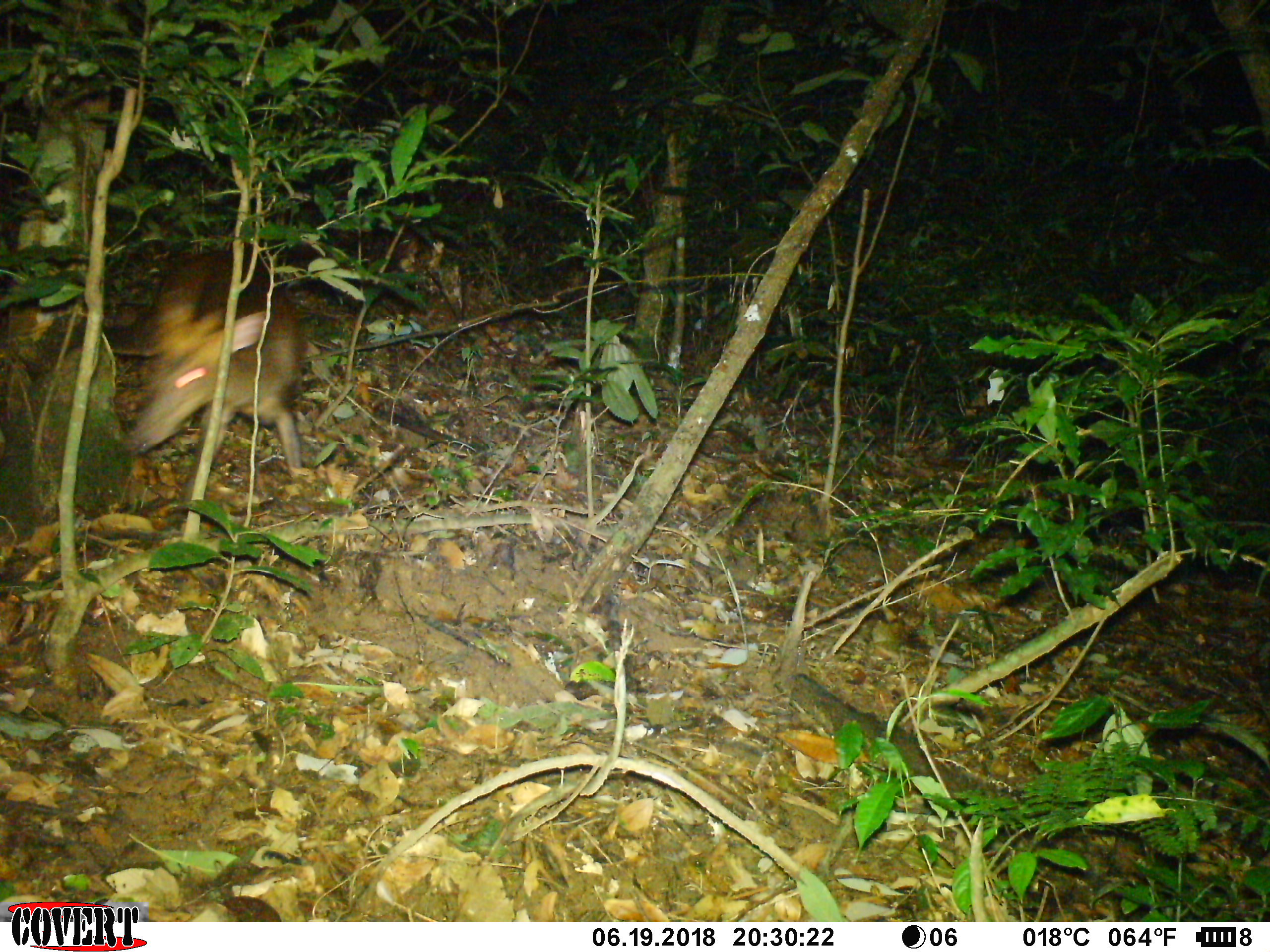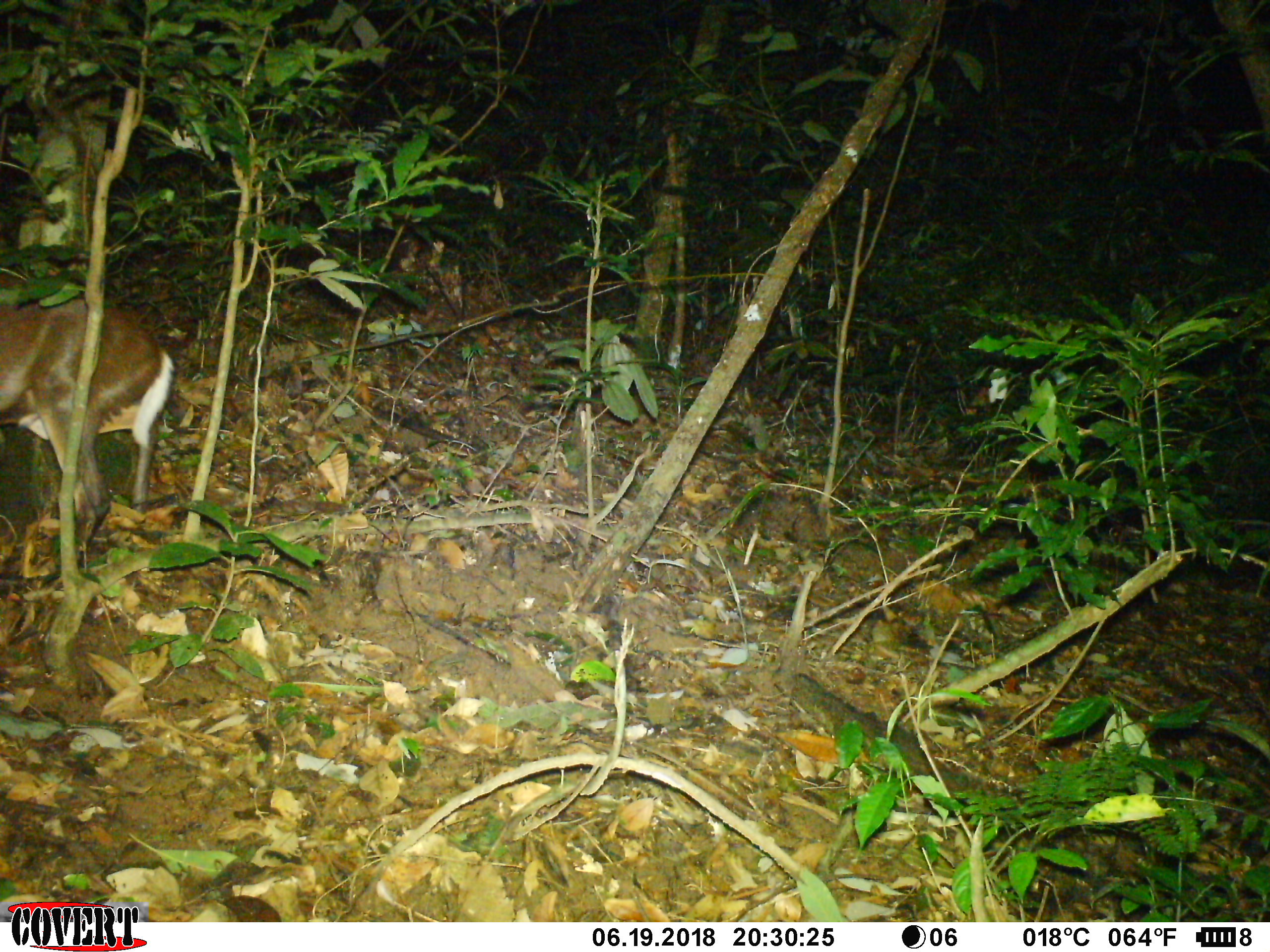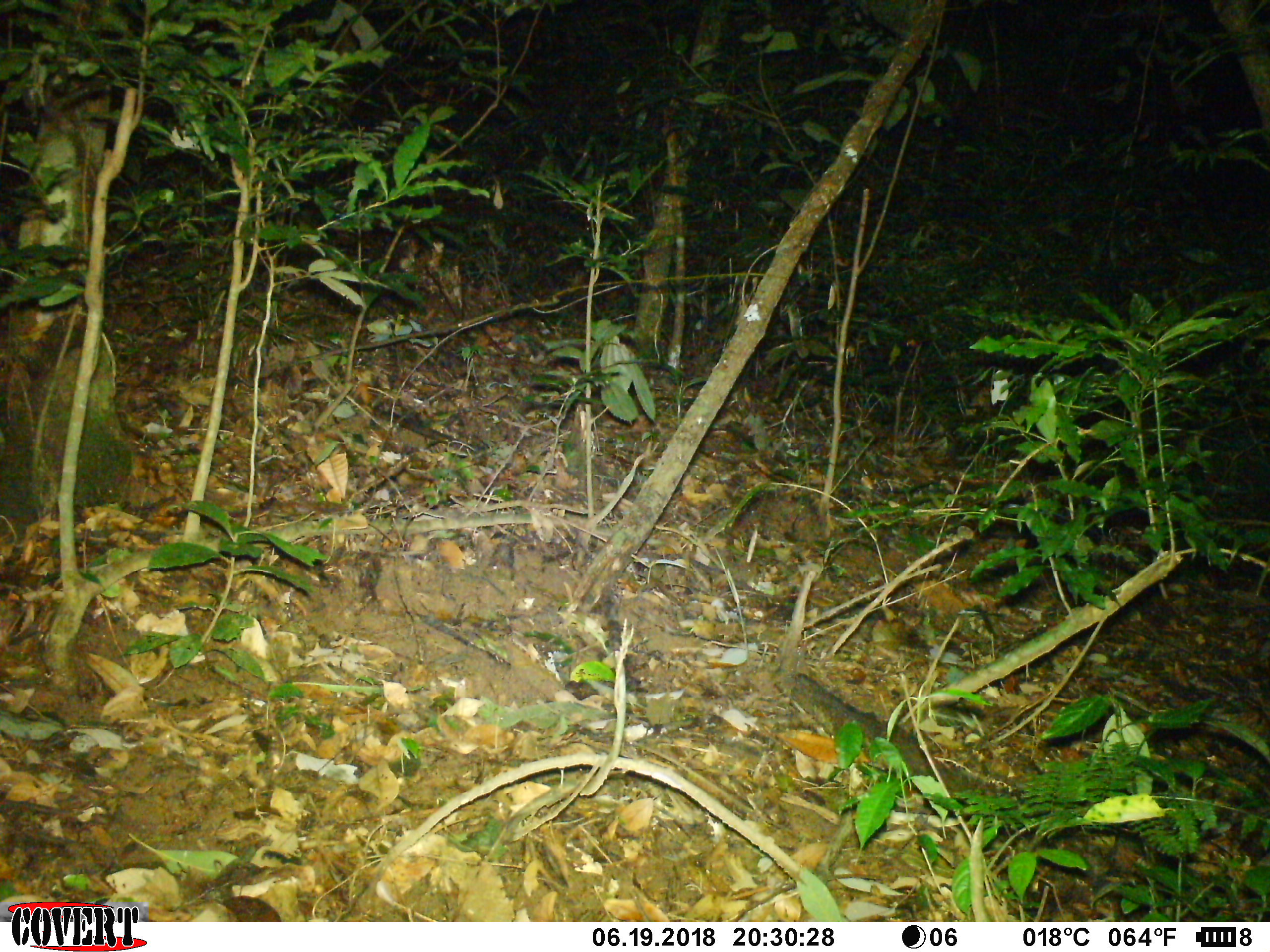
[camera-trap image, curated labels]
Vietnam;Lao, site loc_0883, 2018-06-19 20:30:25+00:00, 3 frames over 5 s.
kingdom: Animalia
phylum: Chordata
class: Mammalia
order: Artiodactyla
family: Cervidae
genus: Muntiacus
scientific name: Muntiacus rooseveltorum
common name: roosevelt's muntjac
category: roosevelts muntjac group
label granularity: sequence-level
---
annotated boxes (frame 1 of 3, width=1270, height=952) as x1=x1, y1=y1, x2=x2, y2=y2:
roosevelts muntjac group: x1=128, y1=249, x2=308, y2=480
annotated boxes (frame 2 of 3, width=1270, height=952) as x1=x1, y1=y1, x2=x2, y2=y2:
roosevelts muntjac group: x1=0, y1=263, x2=173, y2=564